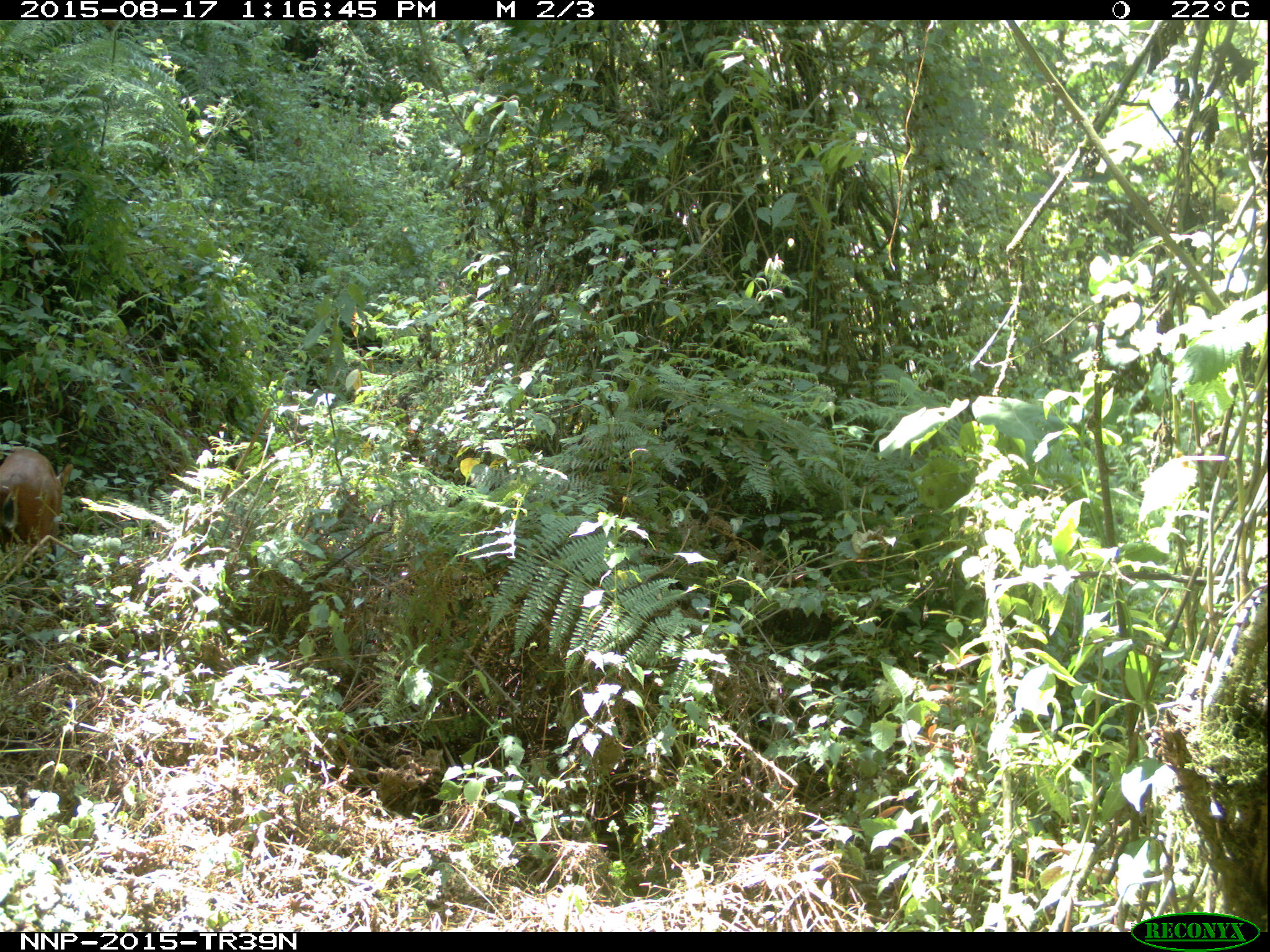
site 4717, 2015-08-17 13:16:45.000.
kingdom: Animalia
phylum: Chordata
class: Mammalia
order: Artiodactyla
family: Bovidae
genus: Cephalophus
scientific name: Cephalophus nigrifrons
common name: black-fronted duiker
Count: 1.